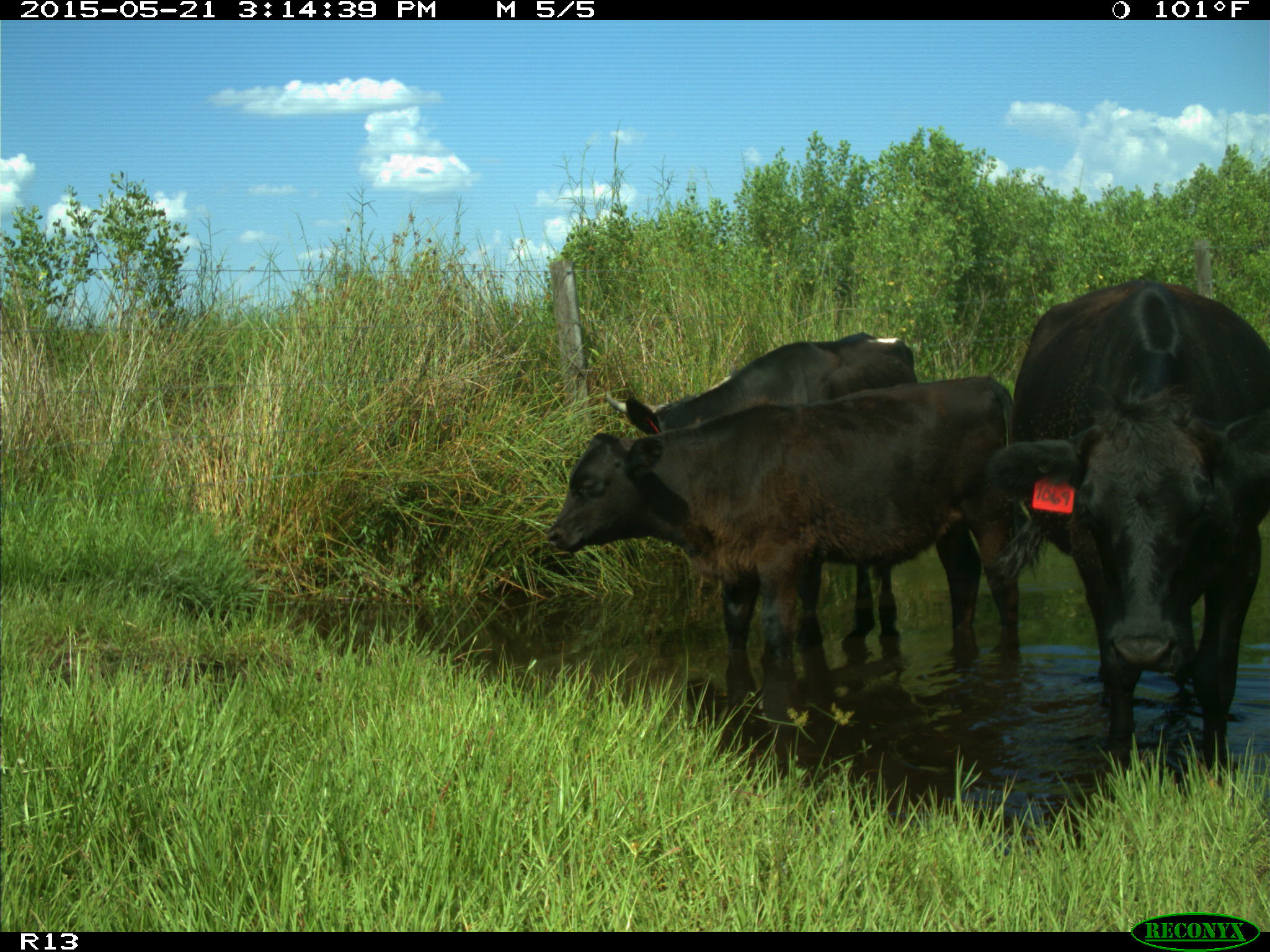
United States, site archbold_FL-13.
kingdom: Animalia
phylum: Chordata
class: Mammalia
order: Artiodactyla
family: Bovidae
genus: Bos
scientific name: Bos taurus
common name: domestic cow